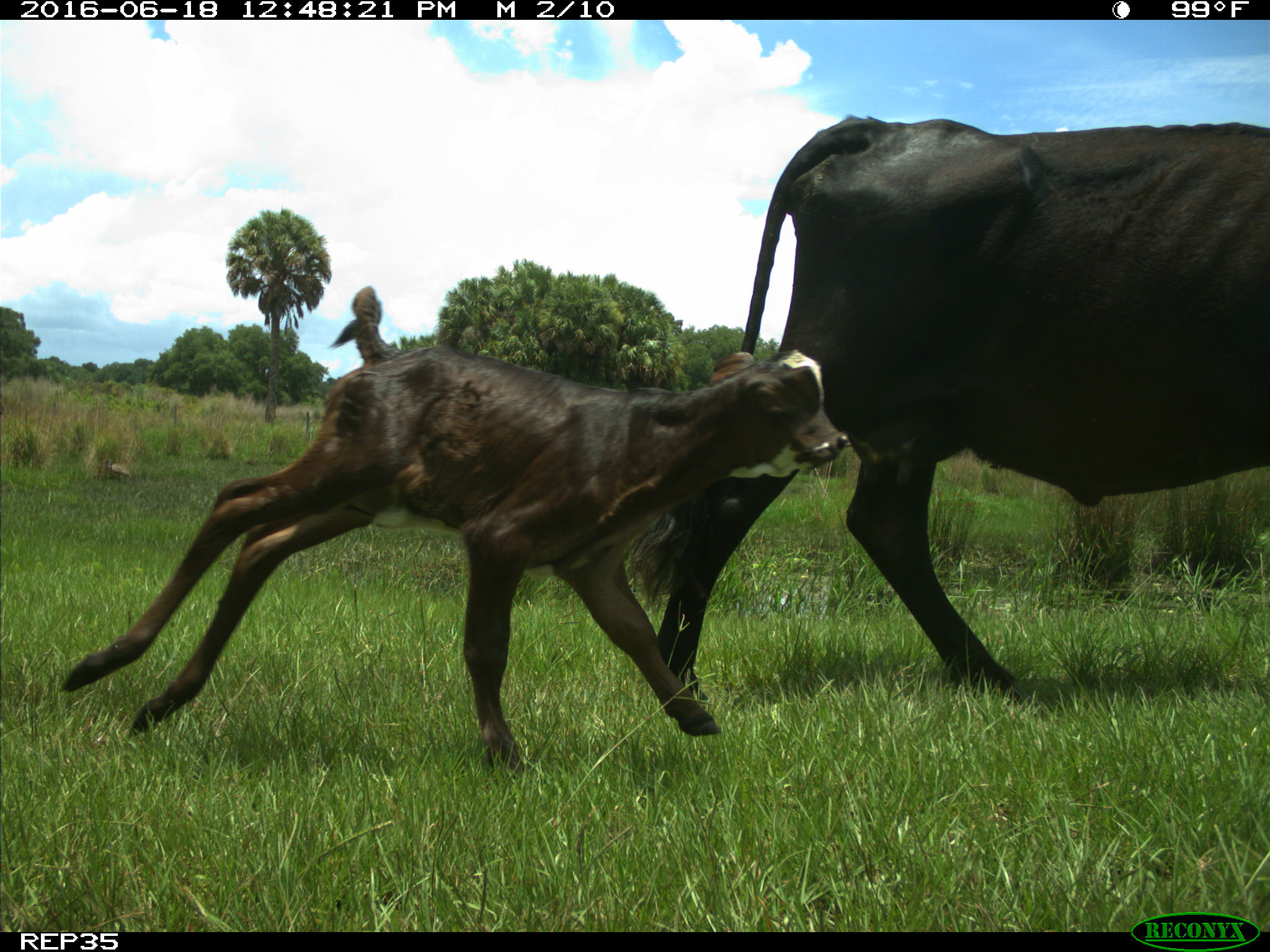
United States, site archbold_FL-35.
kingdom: Animalia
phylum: Chordata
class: Mammalia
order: Artiodactyla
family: Bovidae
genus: Bos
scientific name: Bos taurus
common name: domestic cow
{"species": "Bos taurus (domestic cow)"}